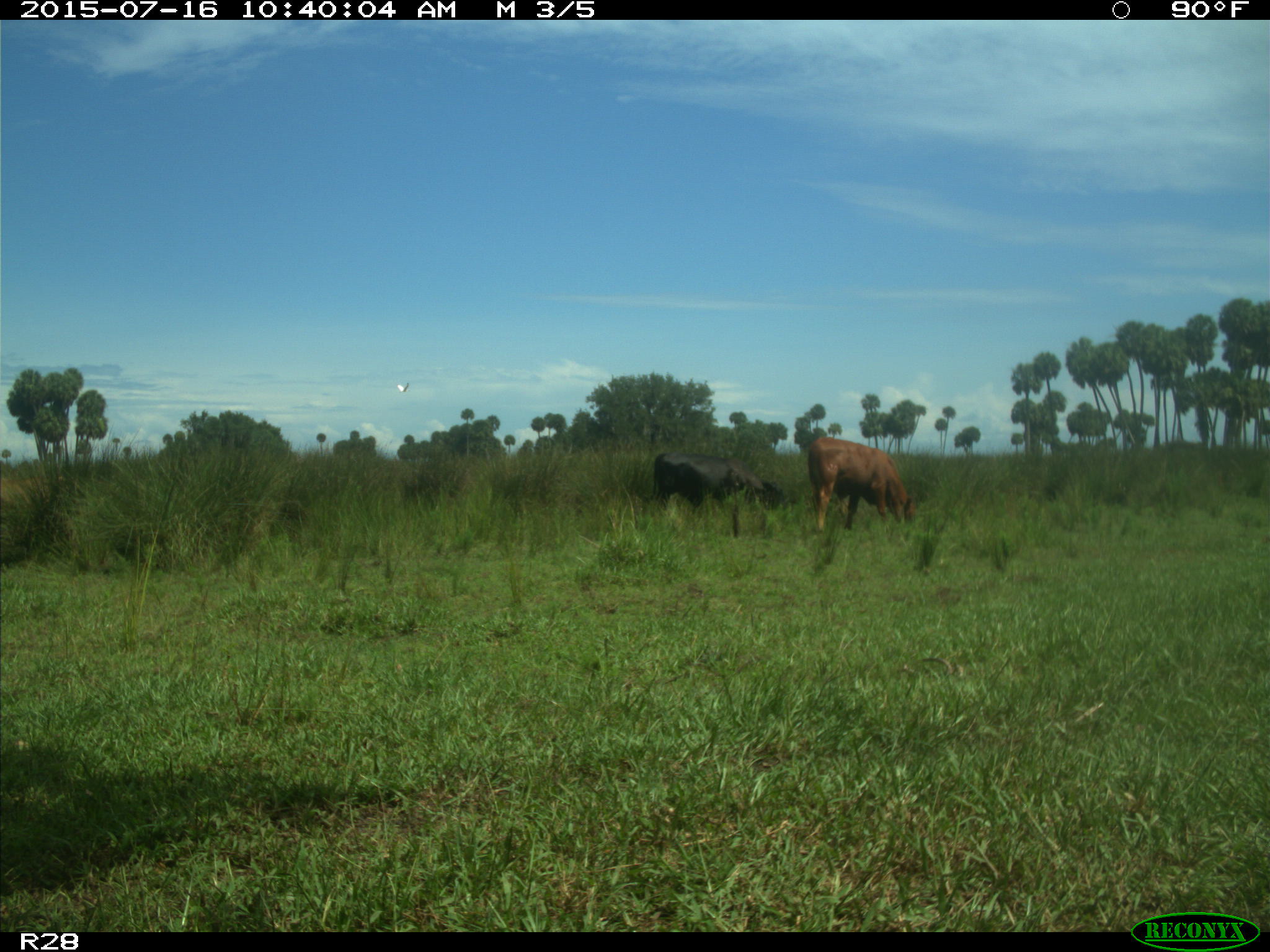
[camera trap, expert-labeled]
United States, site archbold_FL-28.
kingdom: Animalia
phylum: Chordata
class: Mammalia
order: Artiodactyla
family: Bovidae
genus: Bos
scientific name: Bos taurus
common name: domestic cow